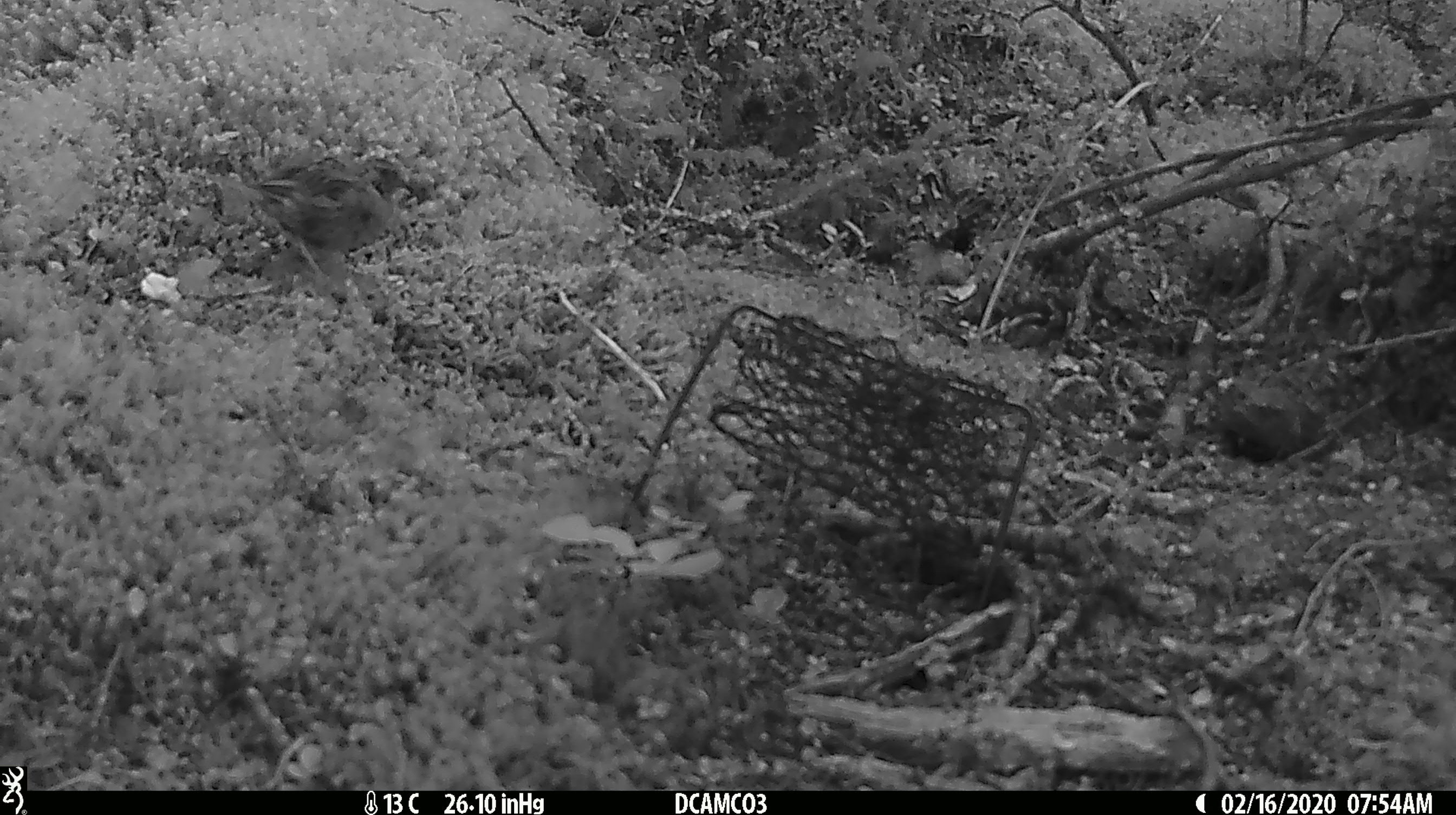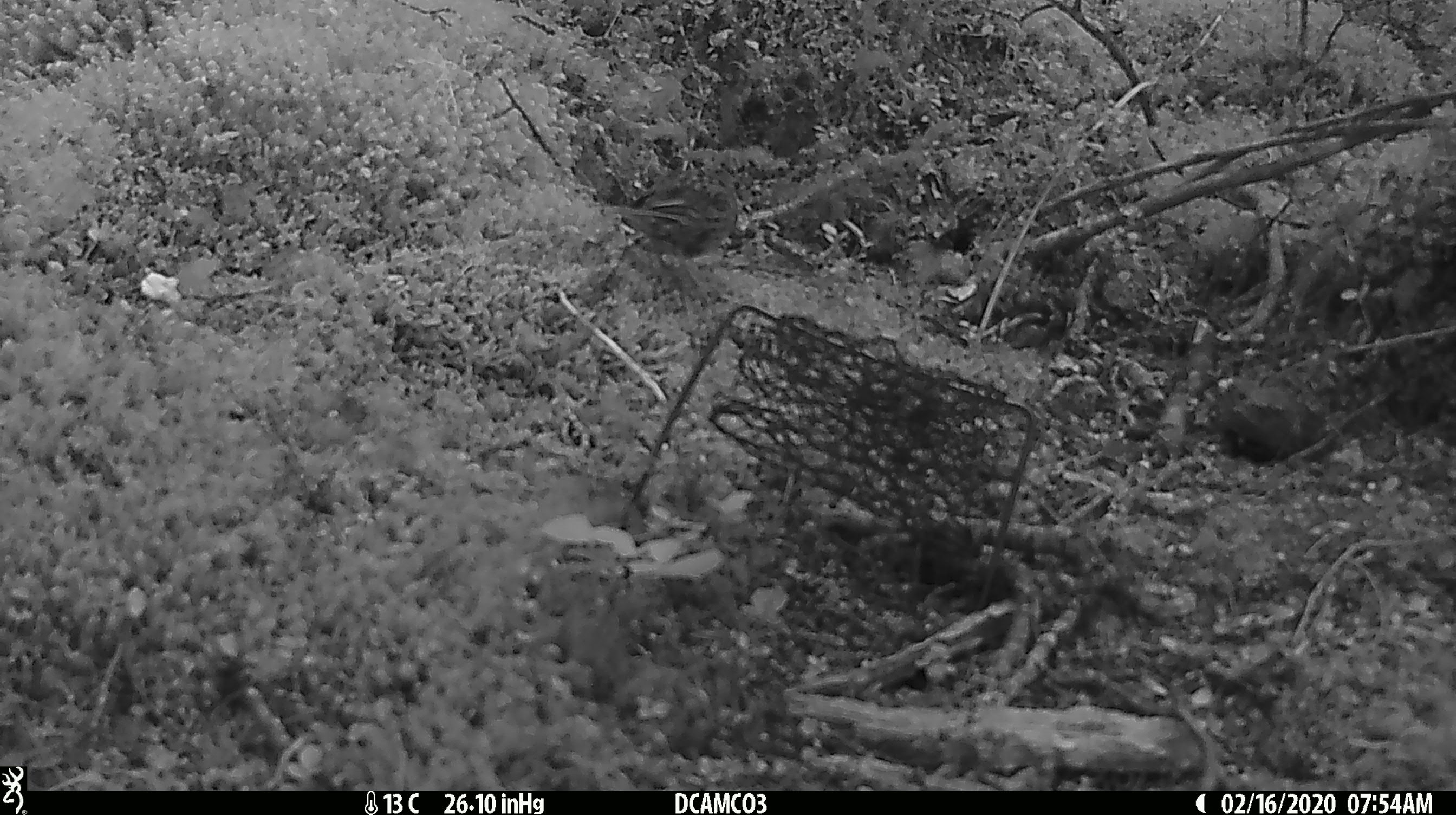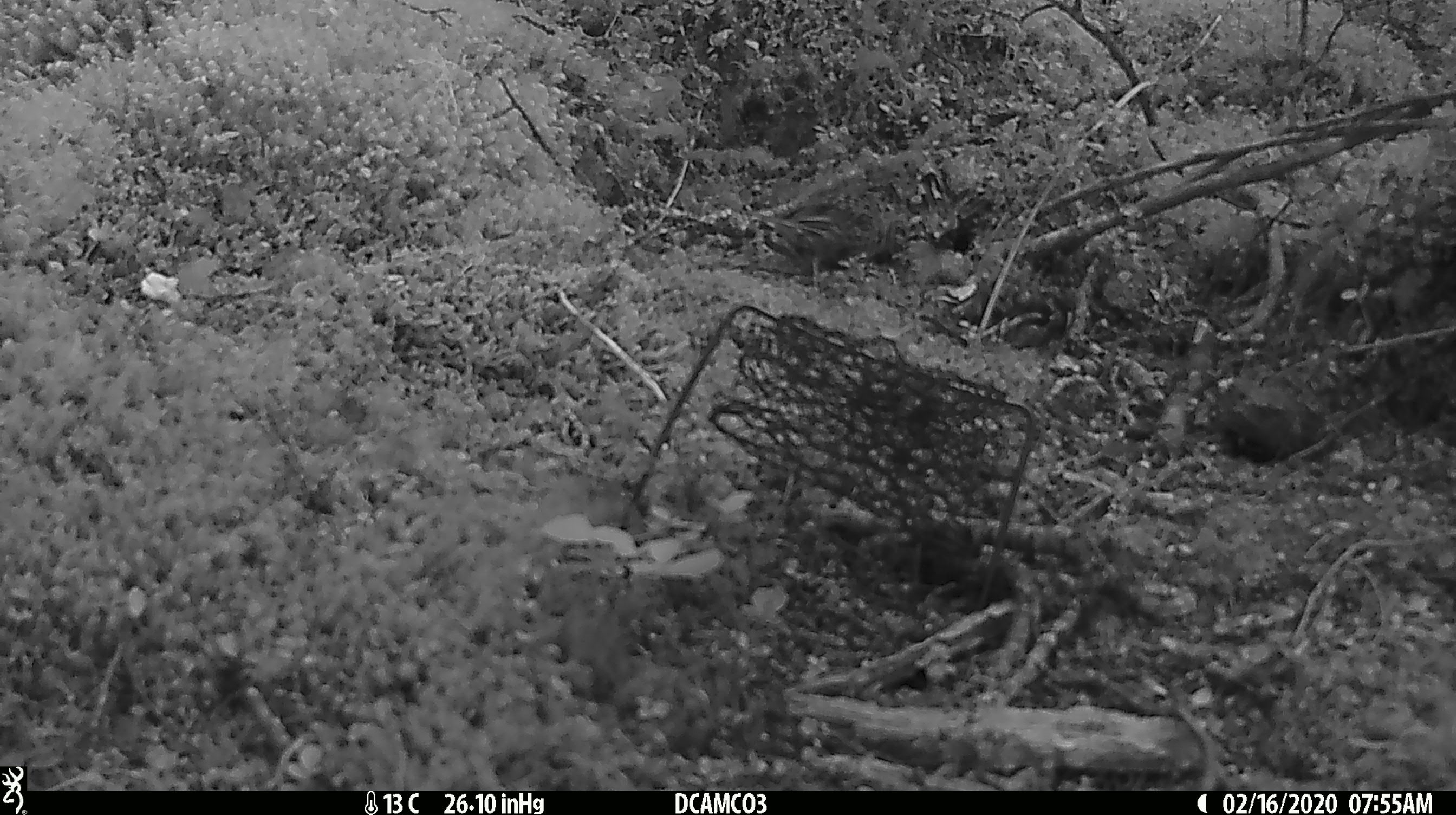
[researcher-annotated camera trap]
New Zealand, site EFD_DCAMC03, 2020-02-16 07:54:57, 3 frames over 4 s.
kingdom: Animalia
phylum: Chordata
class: Aves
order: Passeriformes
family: Prunellidae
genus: Prunella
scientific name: Prunella modularis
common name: dunnock